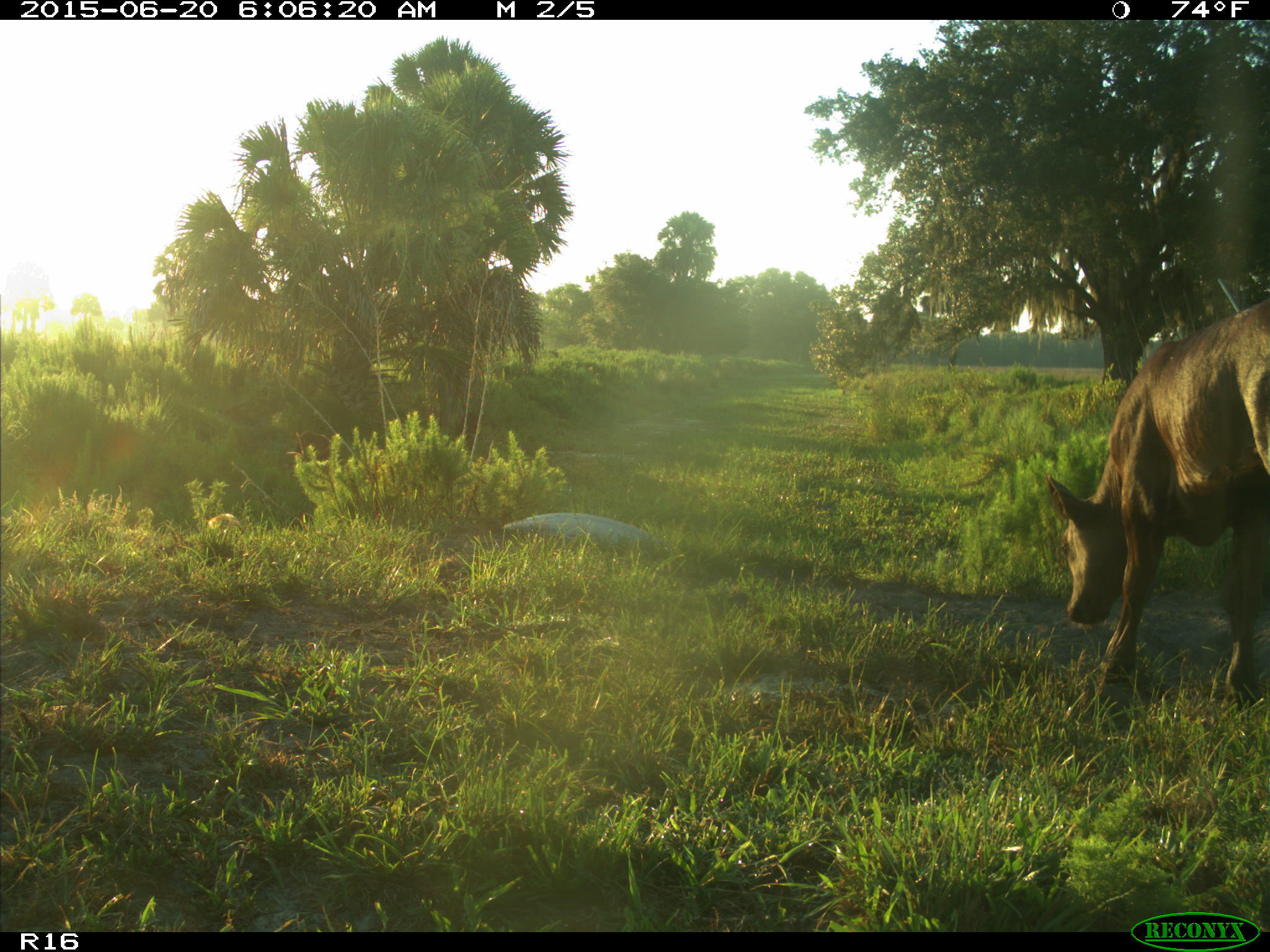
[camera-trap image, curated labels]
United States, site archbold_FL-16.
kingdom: Animalia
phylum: Chordata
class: Mammalia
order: Artiodactyla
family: Suidae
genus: Sus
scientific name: Sus scrofa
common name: wild boar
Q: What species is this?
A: Sus scrofa (wild boar).